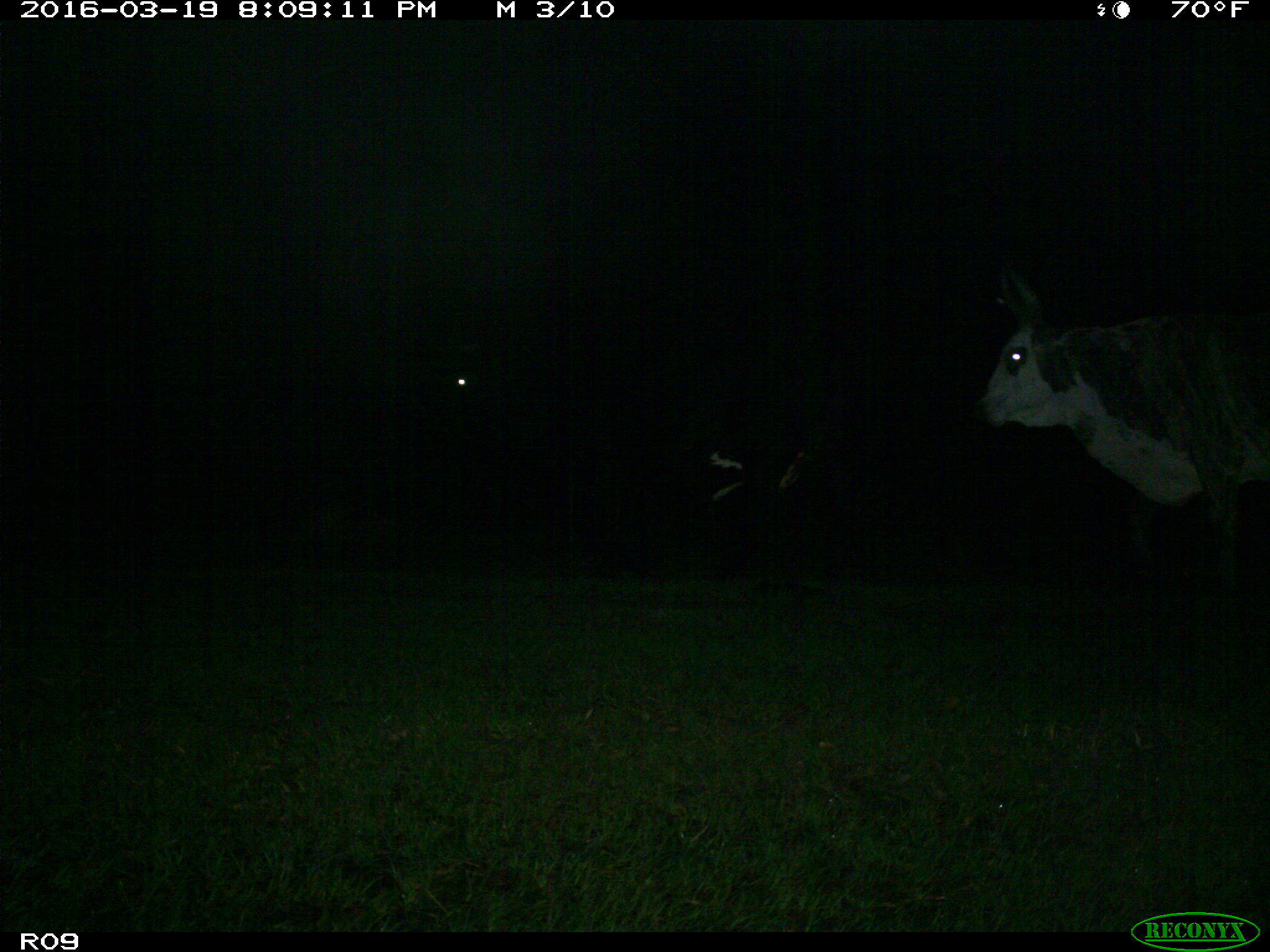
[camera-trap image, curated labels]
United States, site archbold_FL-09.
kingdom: Animalia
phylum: Chordata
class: Mammalia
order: Artiodactyla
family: Bovidae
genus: Bos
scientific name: Bos taurus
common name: domestic cow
Bos taurus (domestic cow).